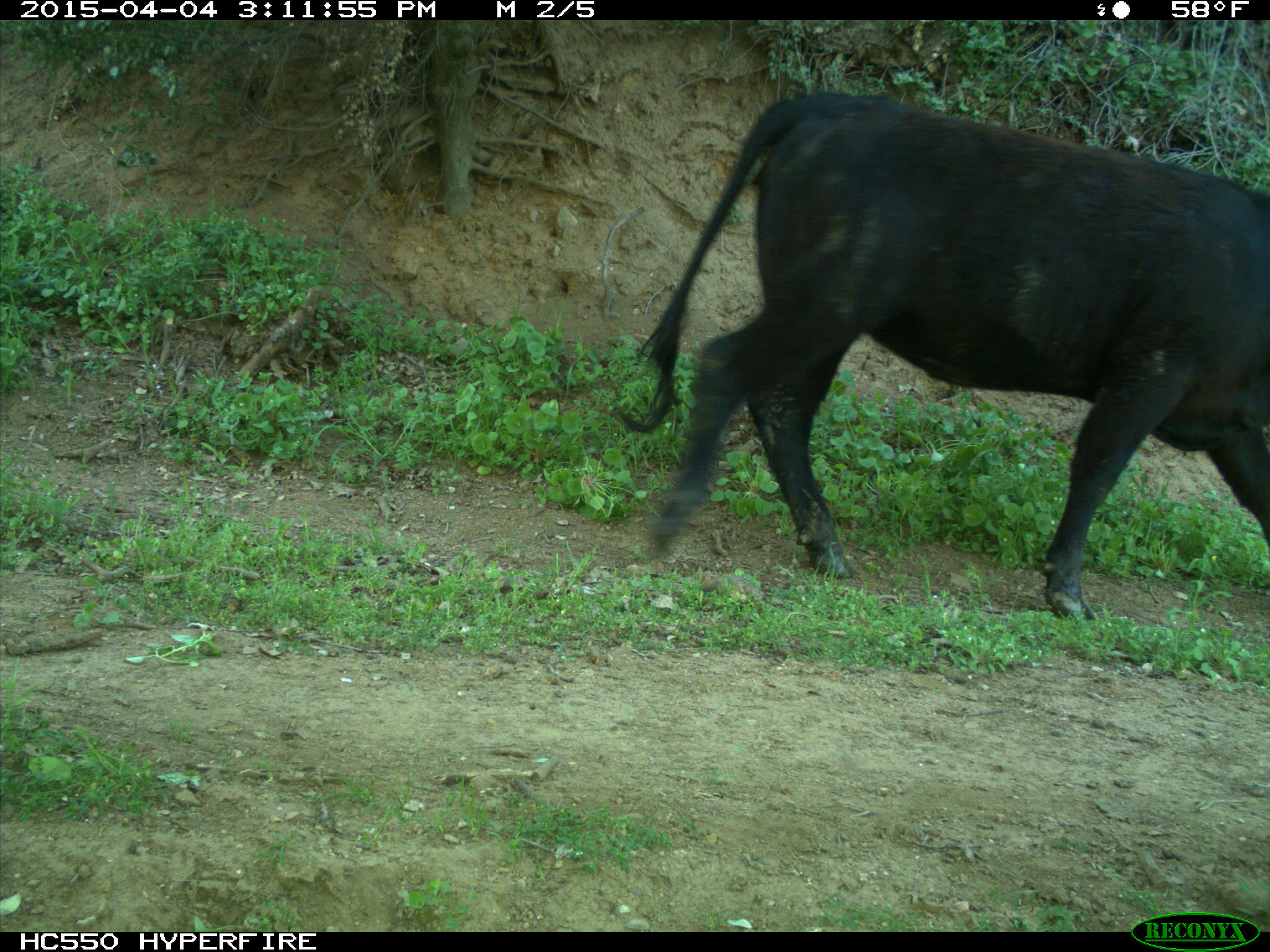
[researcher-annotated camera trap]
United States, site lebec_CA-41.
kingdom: Animalia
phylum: Chordata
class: Mammalia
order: Artiodactyla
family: Bovidae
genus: Bos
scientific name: Bos taurus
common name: domestic cow